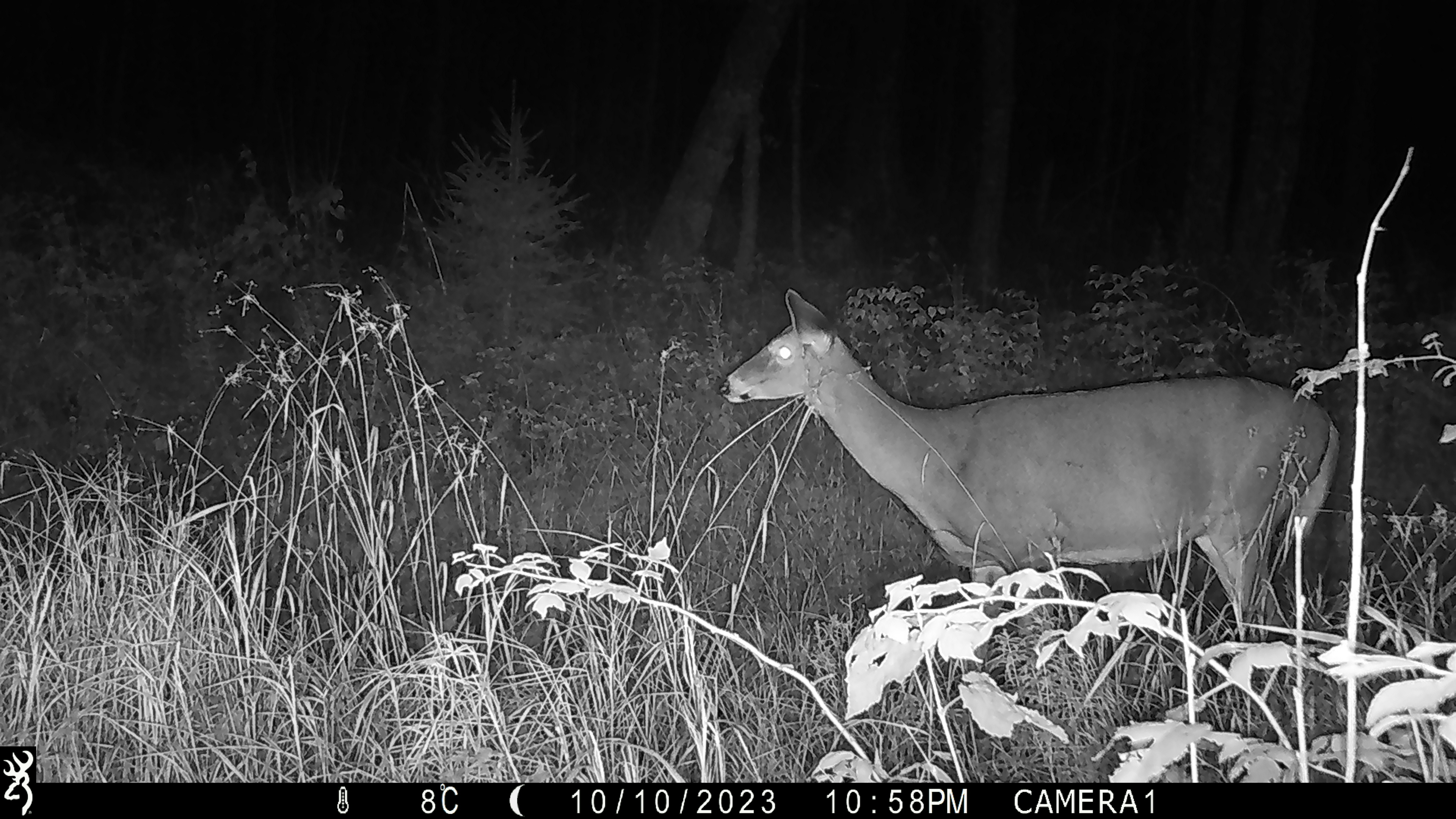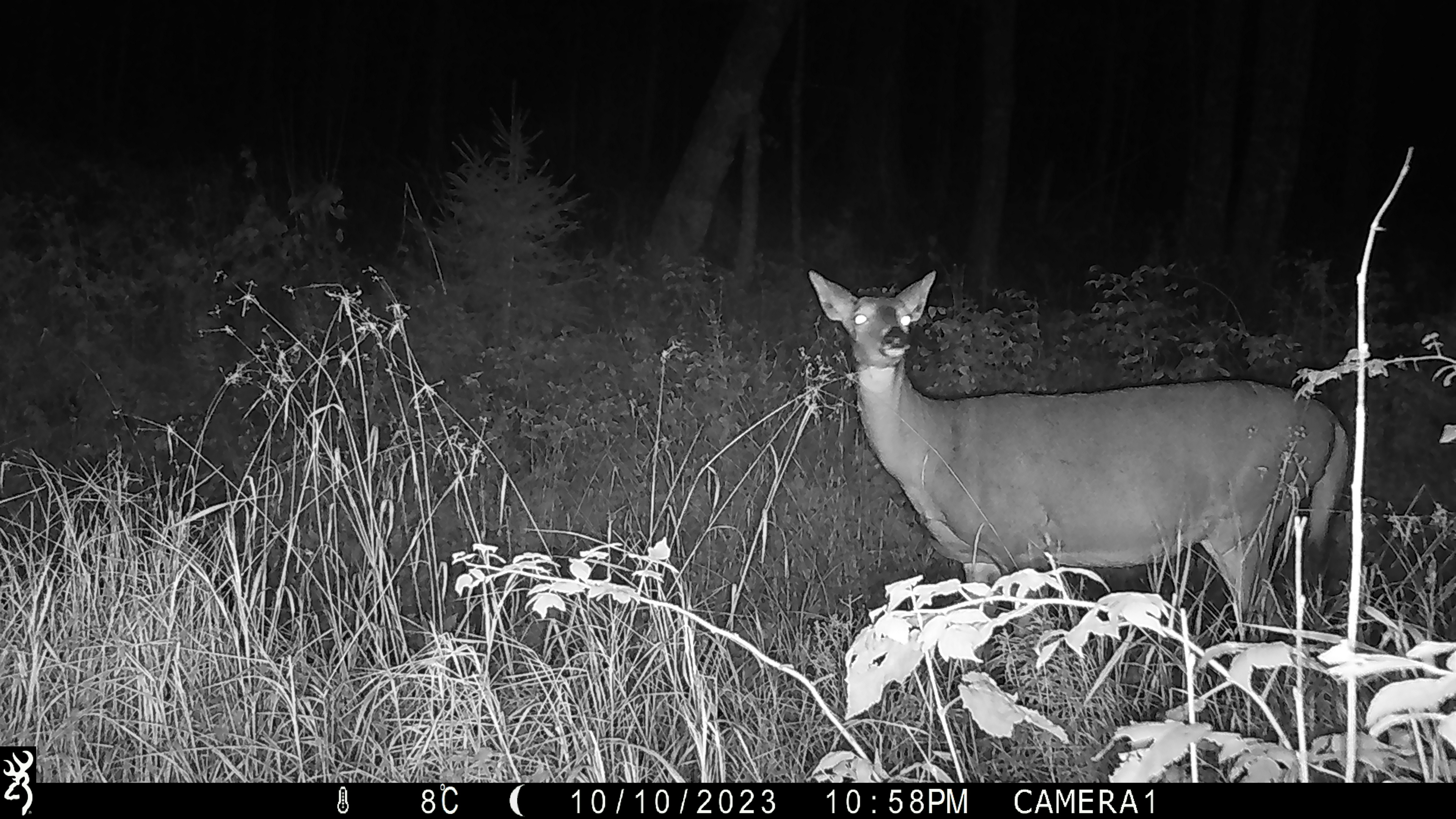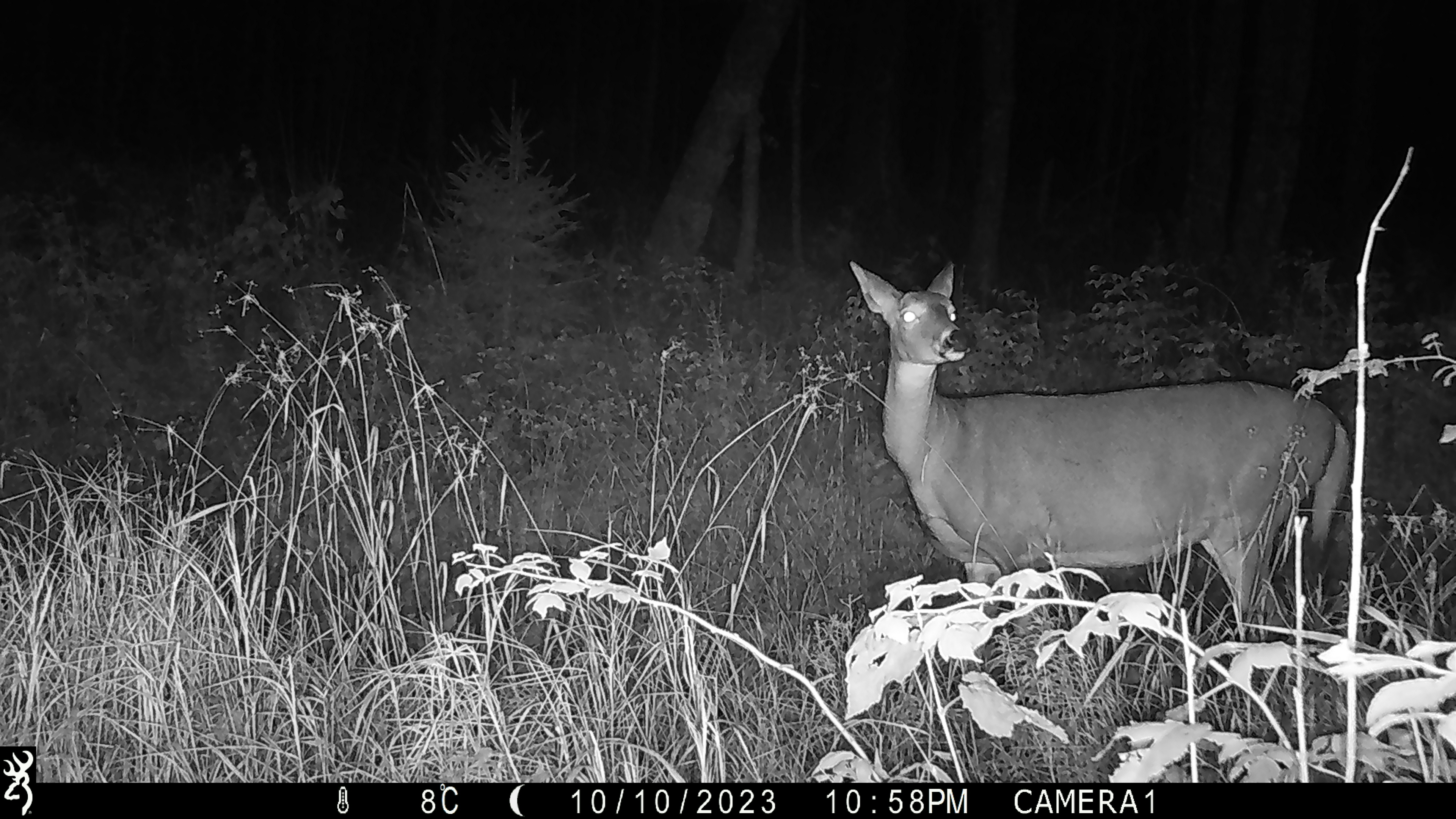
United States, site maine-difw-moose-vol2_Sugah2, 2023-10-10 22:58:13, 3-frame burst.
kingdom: Animalia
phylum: Chordata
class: Mammalia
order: Artiodactyla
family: Cervidae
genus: Odocoileus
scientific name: Odocoileus virginianus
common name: white-tailed deer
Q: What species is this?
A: White-tailed deer (Odocoileus virginianus).